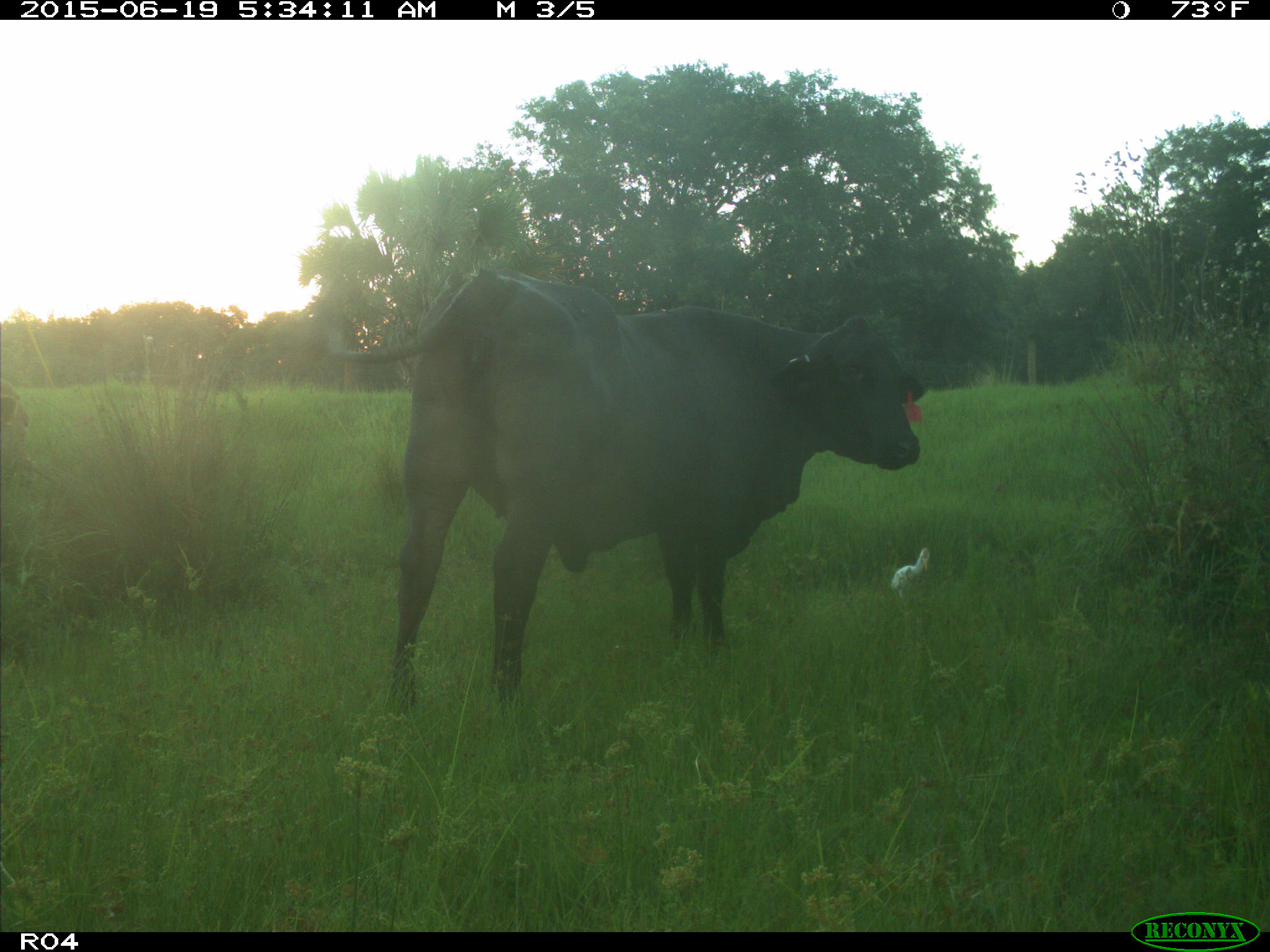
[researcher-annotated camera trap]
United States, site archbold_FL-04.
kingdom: Animalia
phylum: Chordata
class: Mammalia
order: Artiodactyla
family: Bovidae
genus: Bos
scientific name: Bos taurus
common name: domestic cow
Bos taurus (domestic cow).